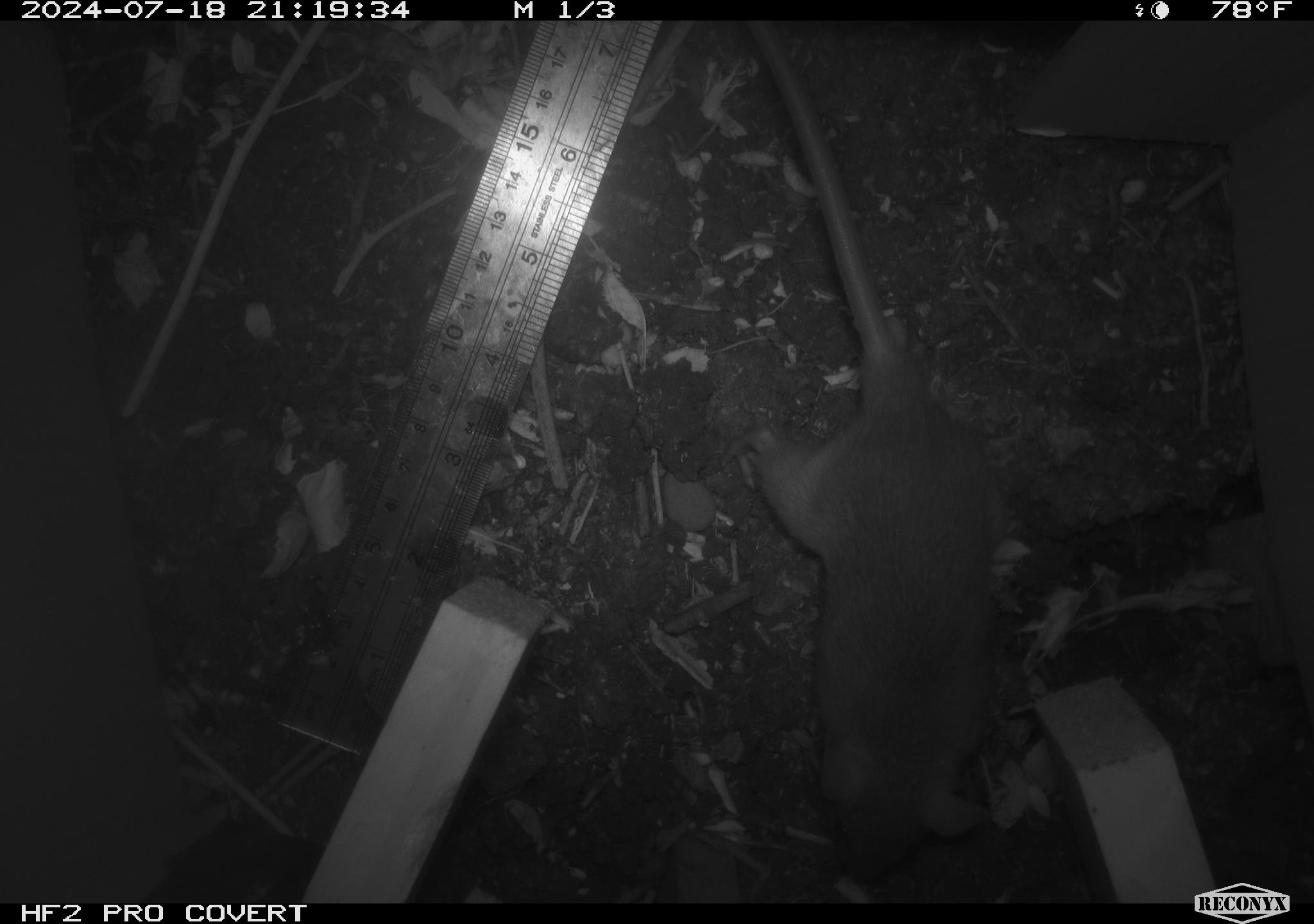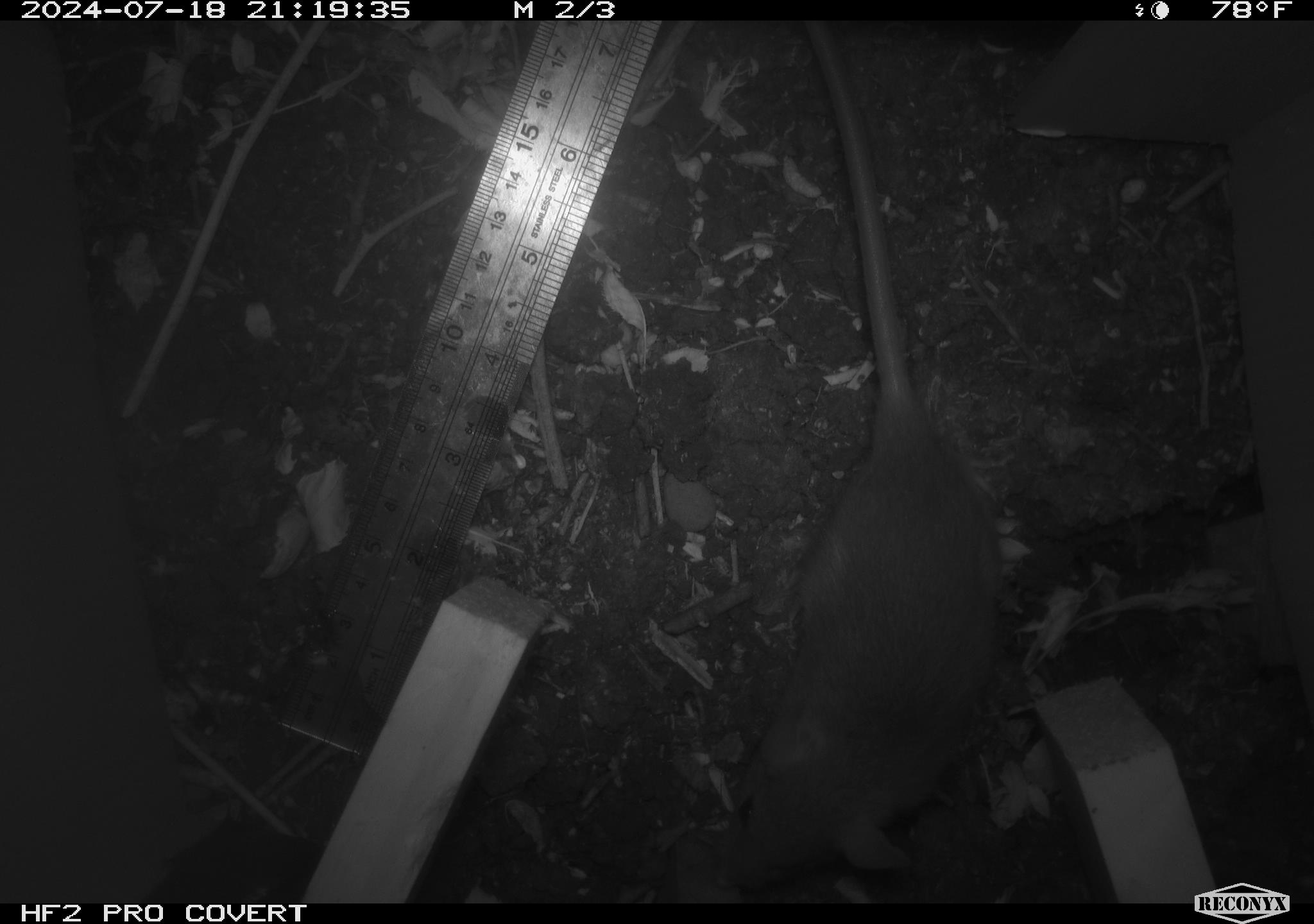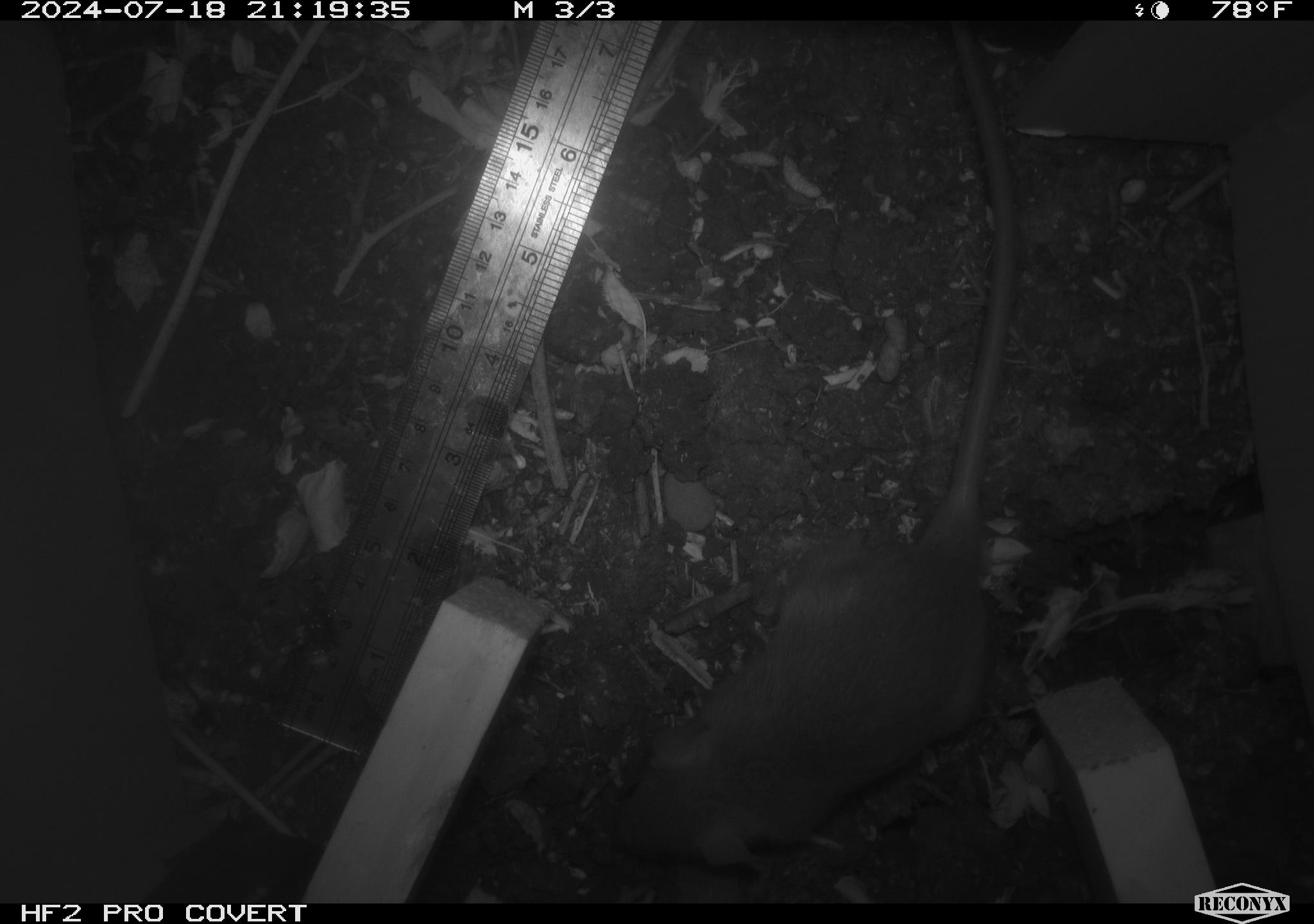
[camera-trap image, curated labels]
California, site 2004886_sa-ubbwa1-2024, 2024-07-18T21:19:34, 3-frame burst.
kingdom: Animalia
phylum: Chordata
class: Mammalia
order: Rodentia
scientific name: Rodentia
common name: woodrat or rat or mouse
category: woodrat or rat or mouse species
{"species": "woodrat or rat or mouse species (woodrat or rat or mouse) (Rodentia)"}